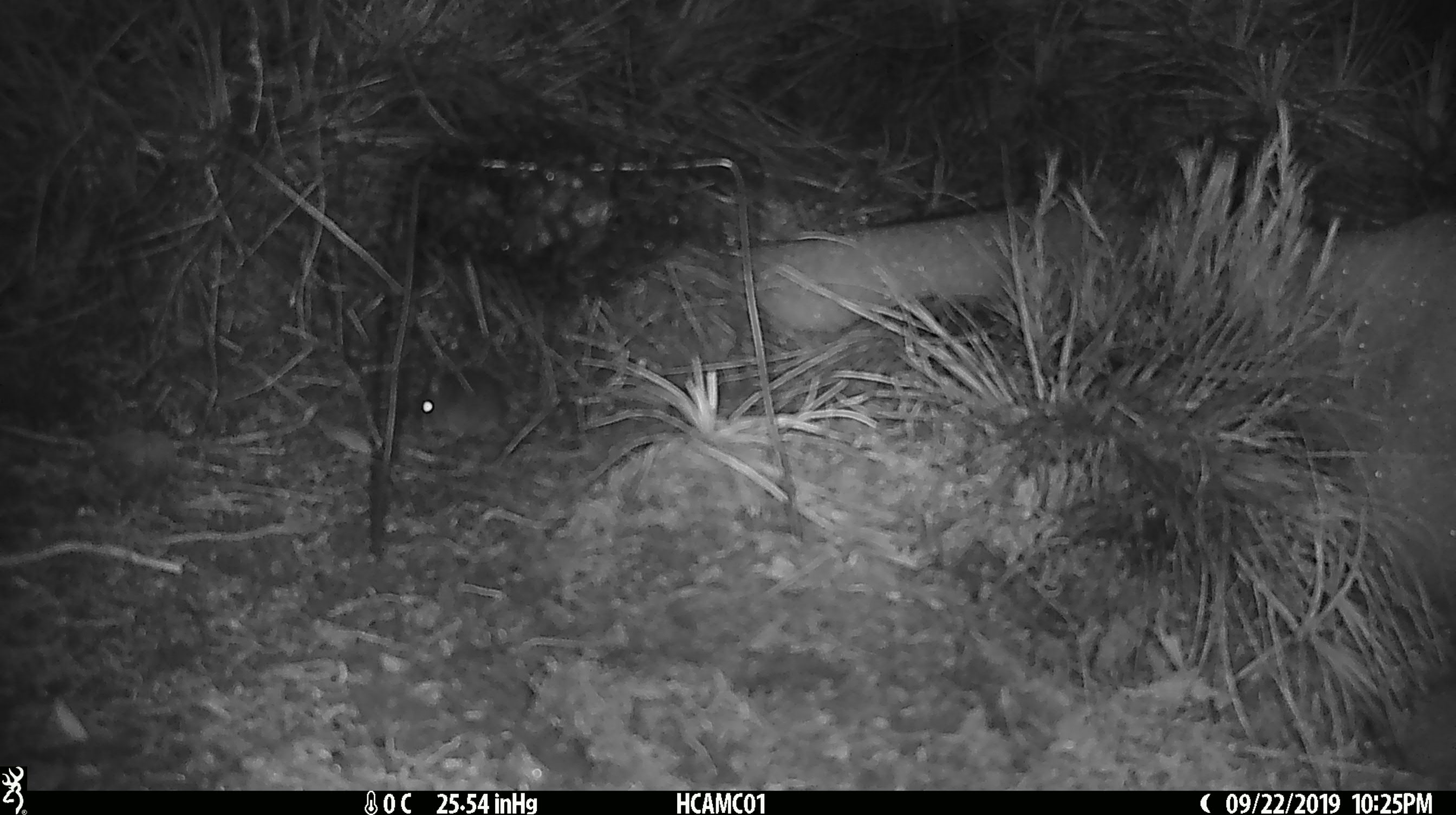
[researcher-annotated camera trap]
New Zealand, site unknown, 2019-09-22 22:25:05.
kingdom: Animalia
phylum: Chordata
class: Mammalia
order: Rodentia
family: Muridae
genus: Mus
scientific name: Mus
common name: mouse